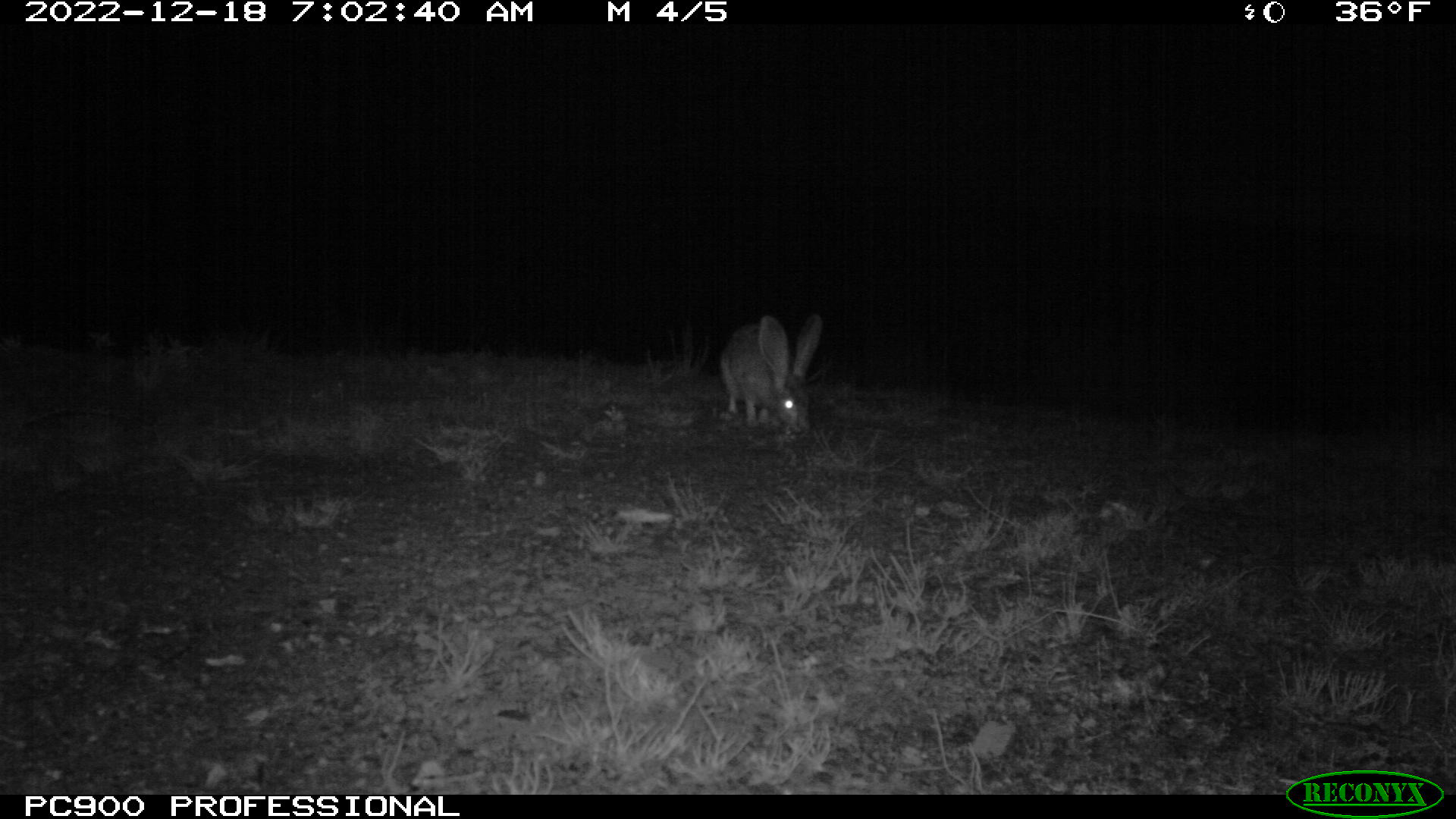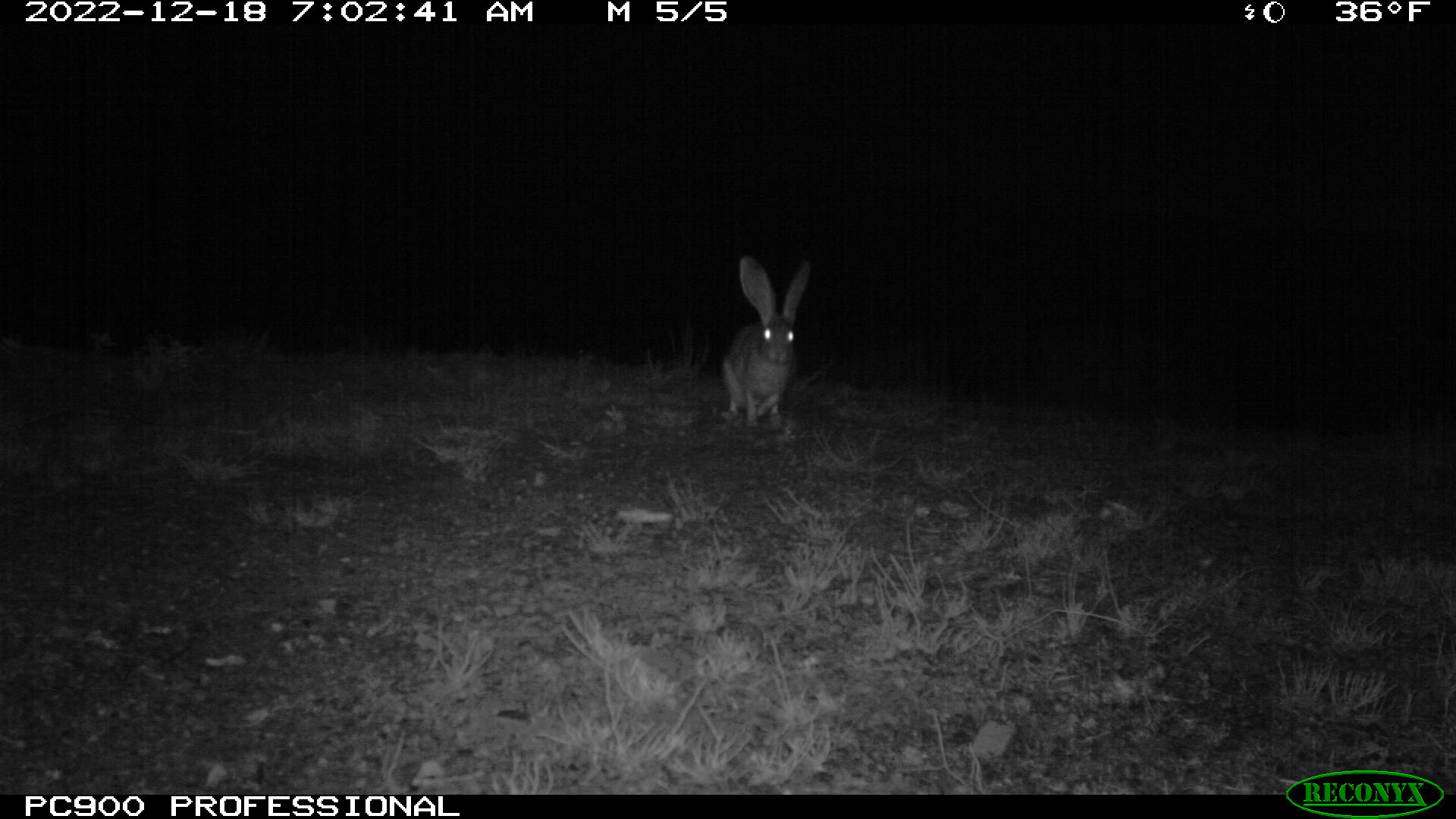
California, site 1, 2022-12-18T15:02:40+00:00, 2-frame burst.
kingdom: Animalia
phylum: Chordata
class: Mammalia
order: Lagomorpha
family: Leporidae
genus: Lepus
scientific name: Lepus californicus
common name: black-tailed jackrabbit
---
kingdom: Animalia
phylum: Chordata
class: Mammalia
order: Lagomorpha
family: Leporidae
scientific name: Leporidae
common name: rabbit